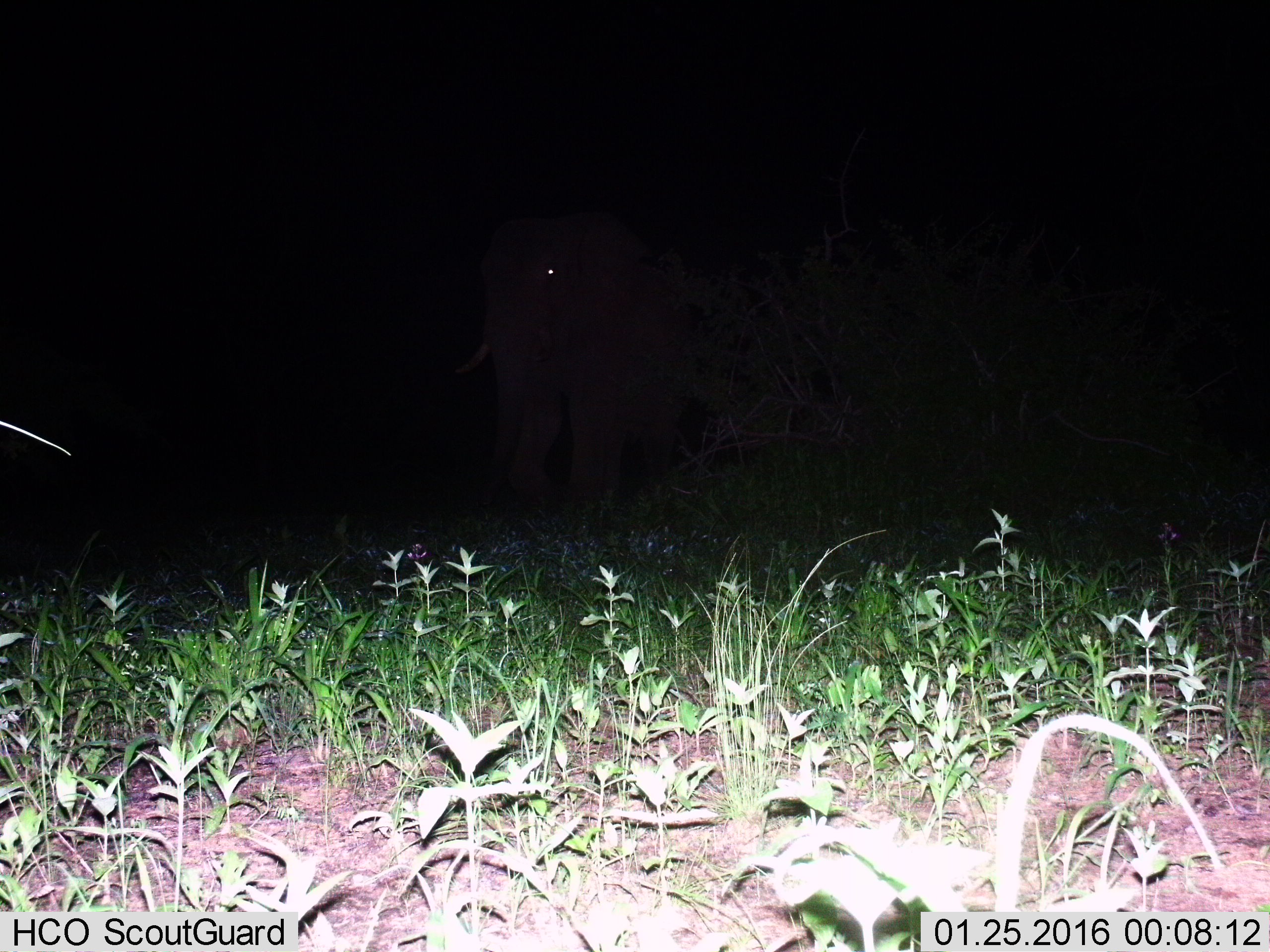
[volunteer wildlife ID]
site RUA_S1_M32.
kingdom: Animalia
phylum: Chordata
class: Mammalia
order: Proboscidea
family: Elephantidae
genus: Loxodonta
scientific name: Loxodonta africana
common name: african bush elephant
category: elephant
Elephant (african bush elephant) (Loxodonta africana), count 1. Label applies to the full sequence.